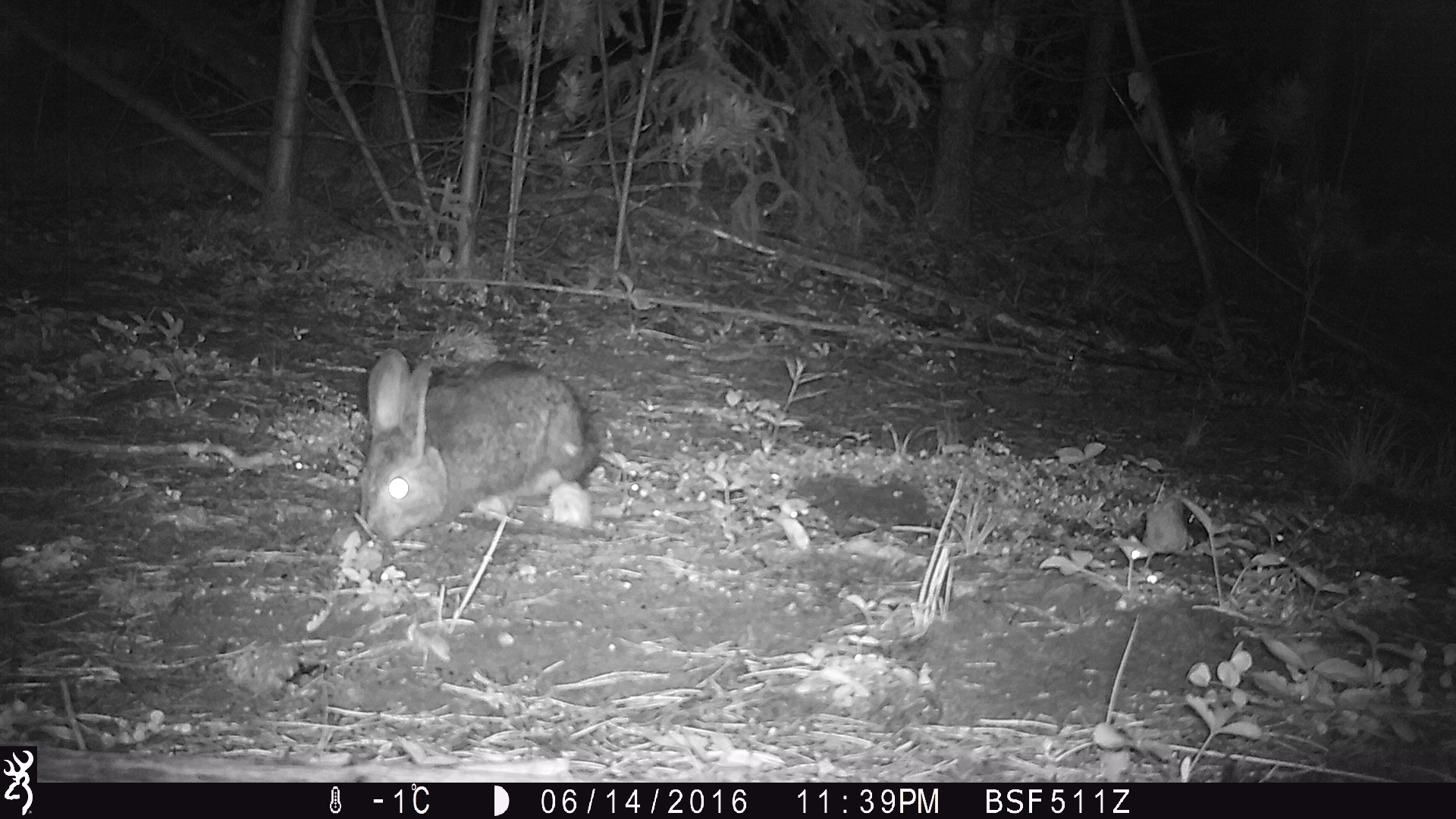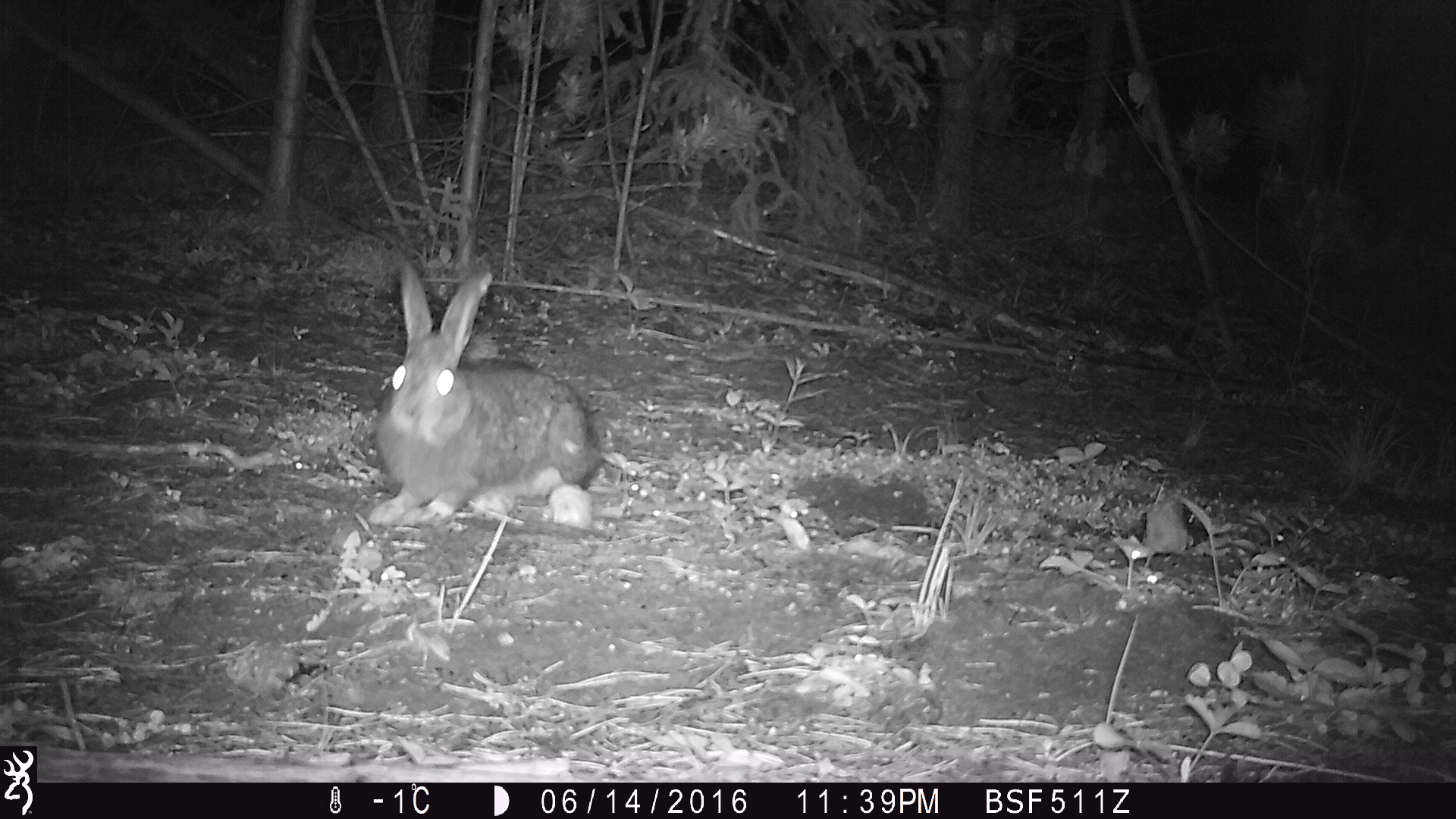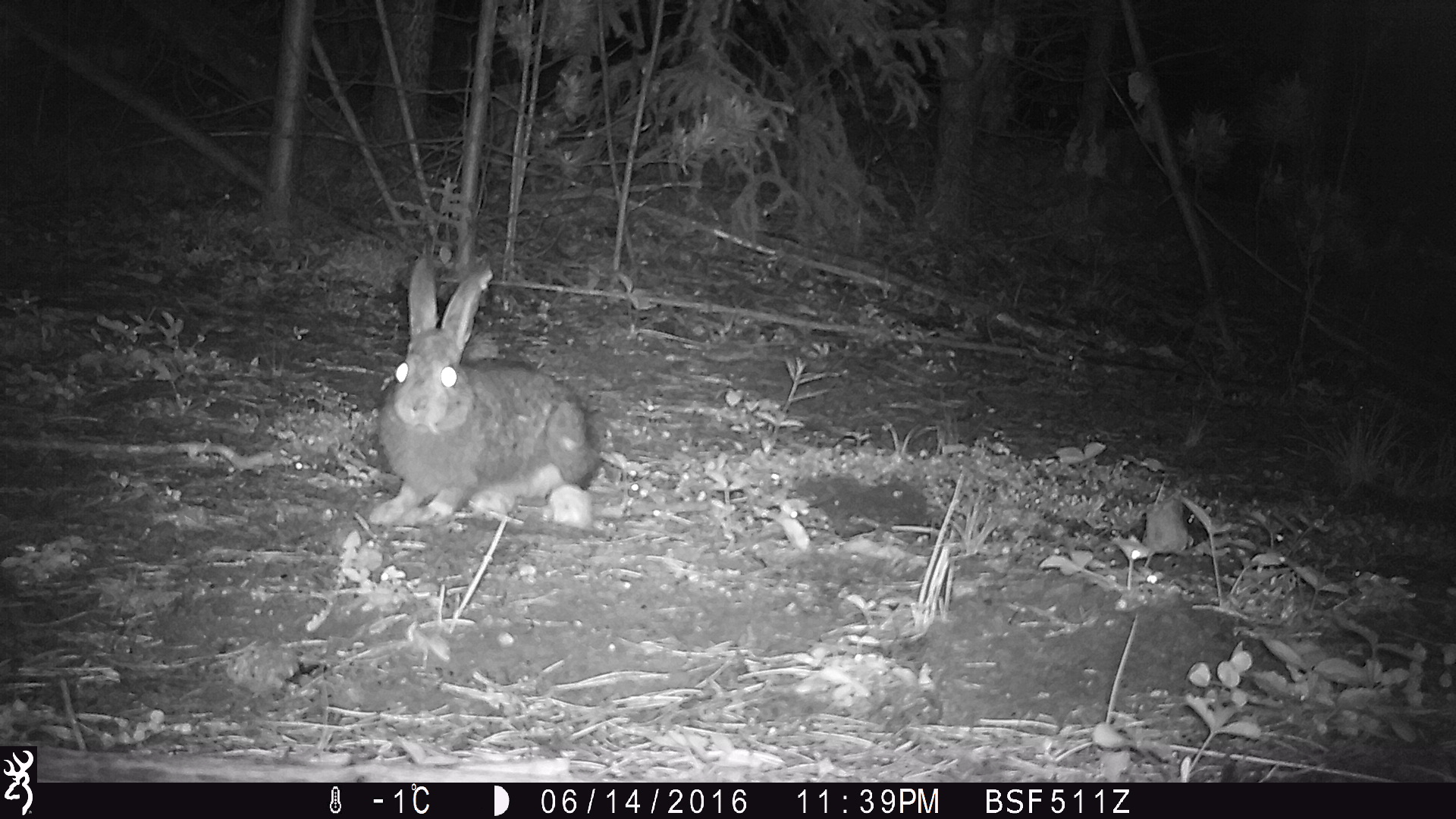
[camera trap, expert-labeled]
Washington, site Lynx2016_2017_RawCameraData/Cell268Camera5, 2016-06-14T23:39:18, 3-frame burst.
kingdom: Animalia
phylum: Chordata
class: Mammalia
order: Lagomorpha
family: Leporidae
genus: Lepus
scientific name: Lepus americanus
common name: snowshoe hare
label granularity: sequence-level